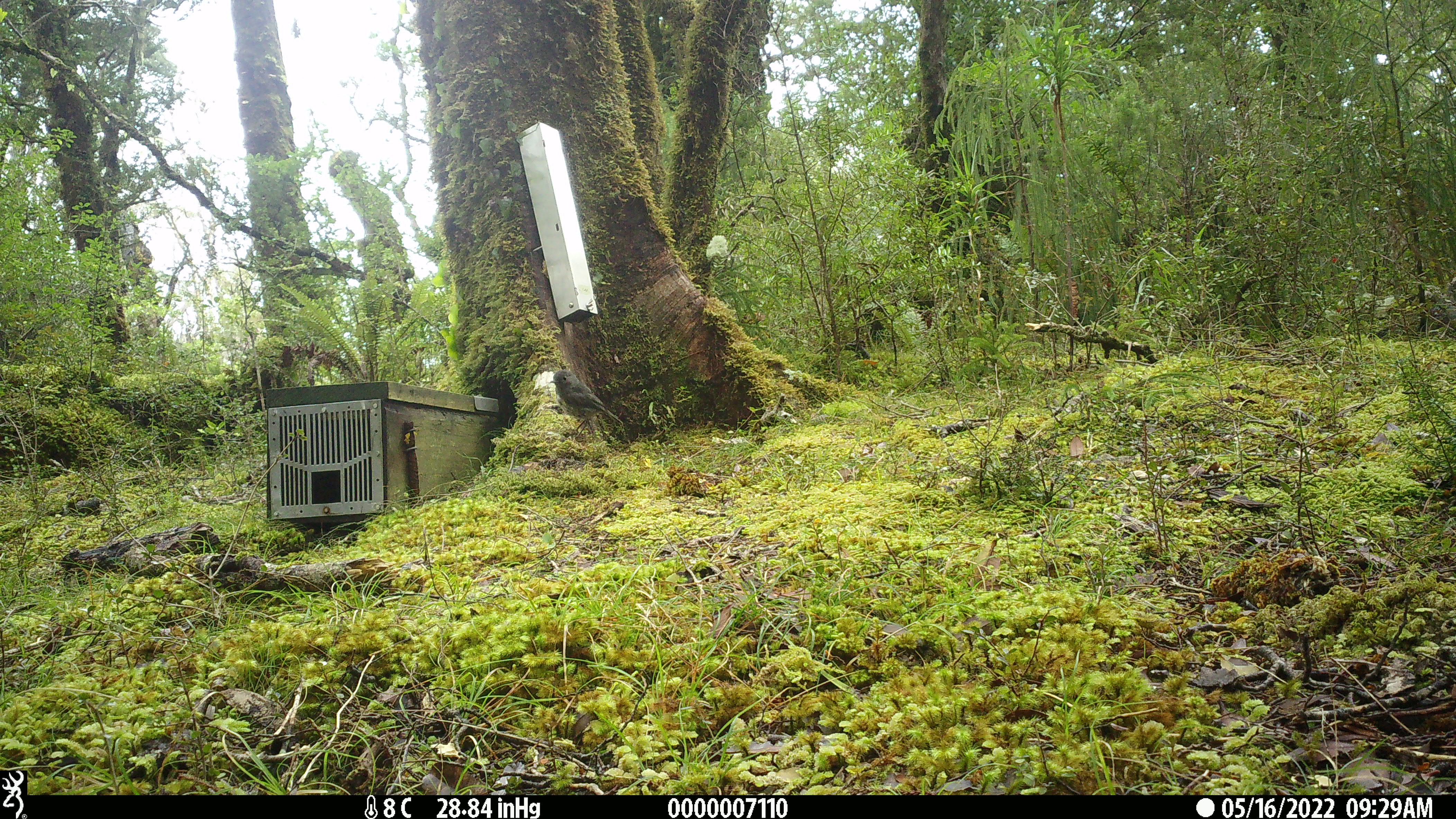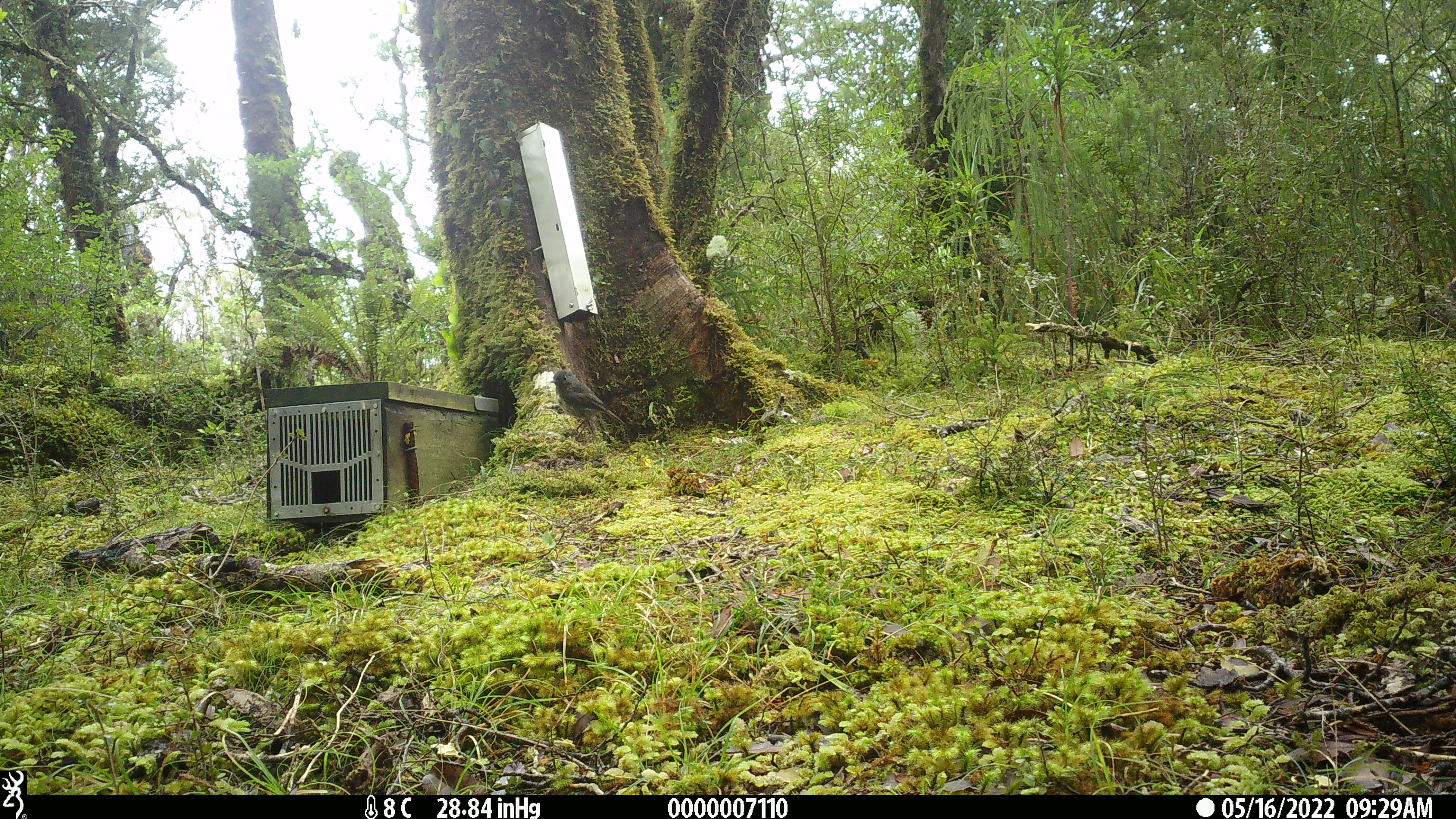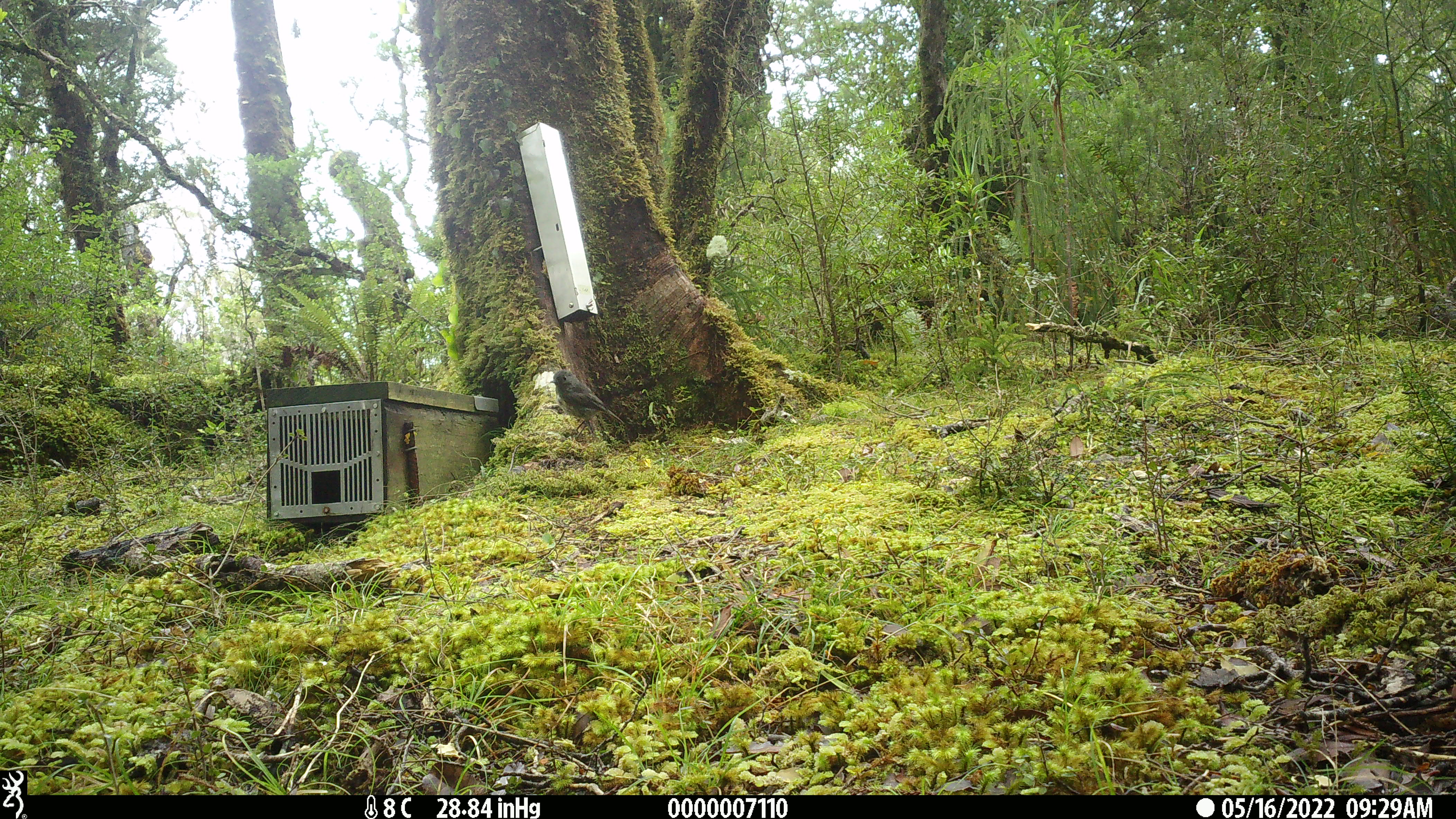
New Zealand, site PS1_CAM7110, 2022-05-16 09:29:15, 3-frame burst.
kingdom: Animalia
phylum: Chordata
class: Aves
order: Passeriformes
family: Petroicidae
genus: Petroica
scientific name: Petroica australis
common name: new zealand robin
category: robin